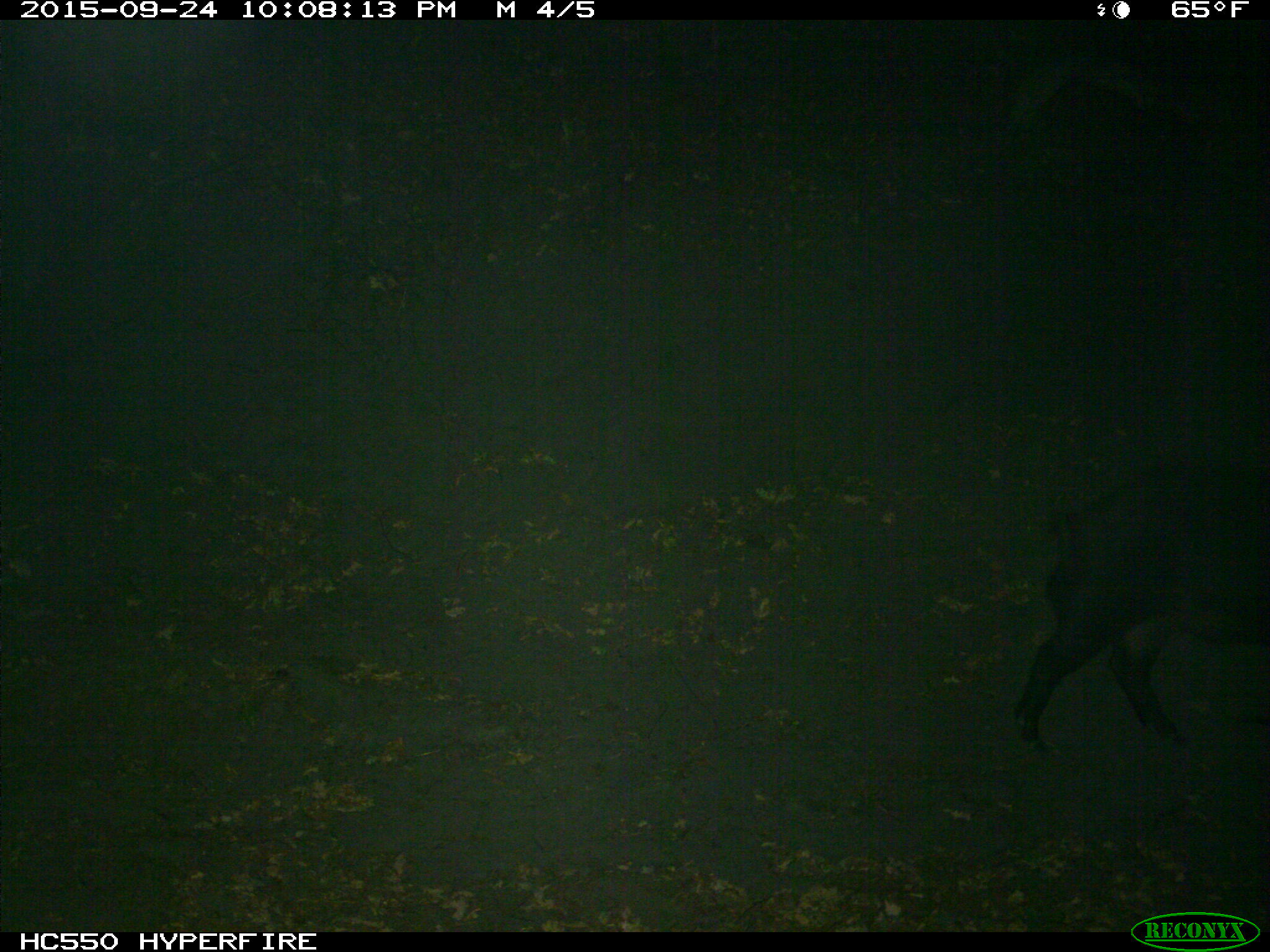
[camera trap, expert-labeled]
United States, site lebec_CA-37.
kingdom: Animalia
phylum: Chordata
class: Mammalia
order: Artiodactyla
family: Suidae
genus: Sus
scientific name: Sus scrofa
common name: wild boar